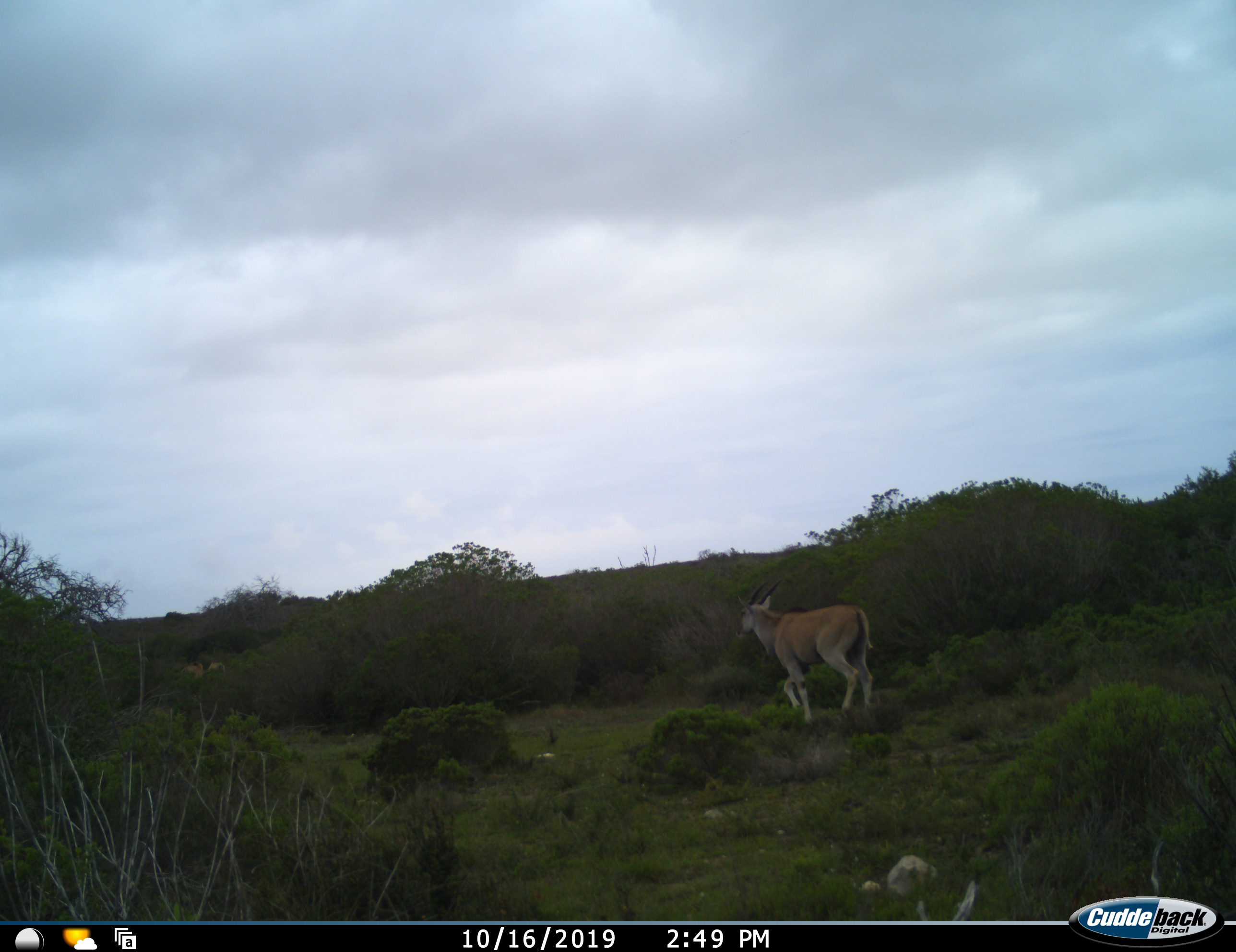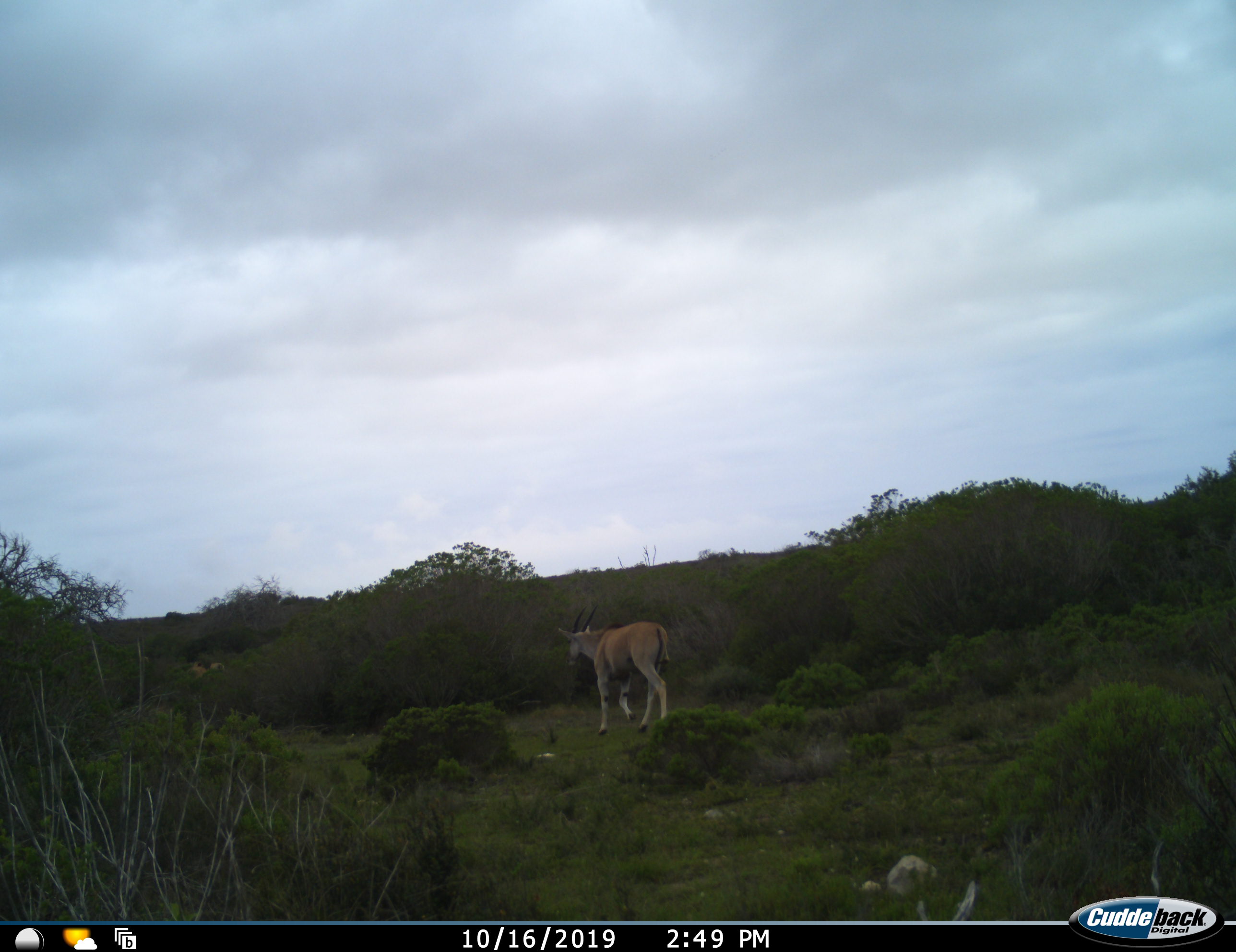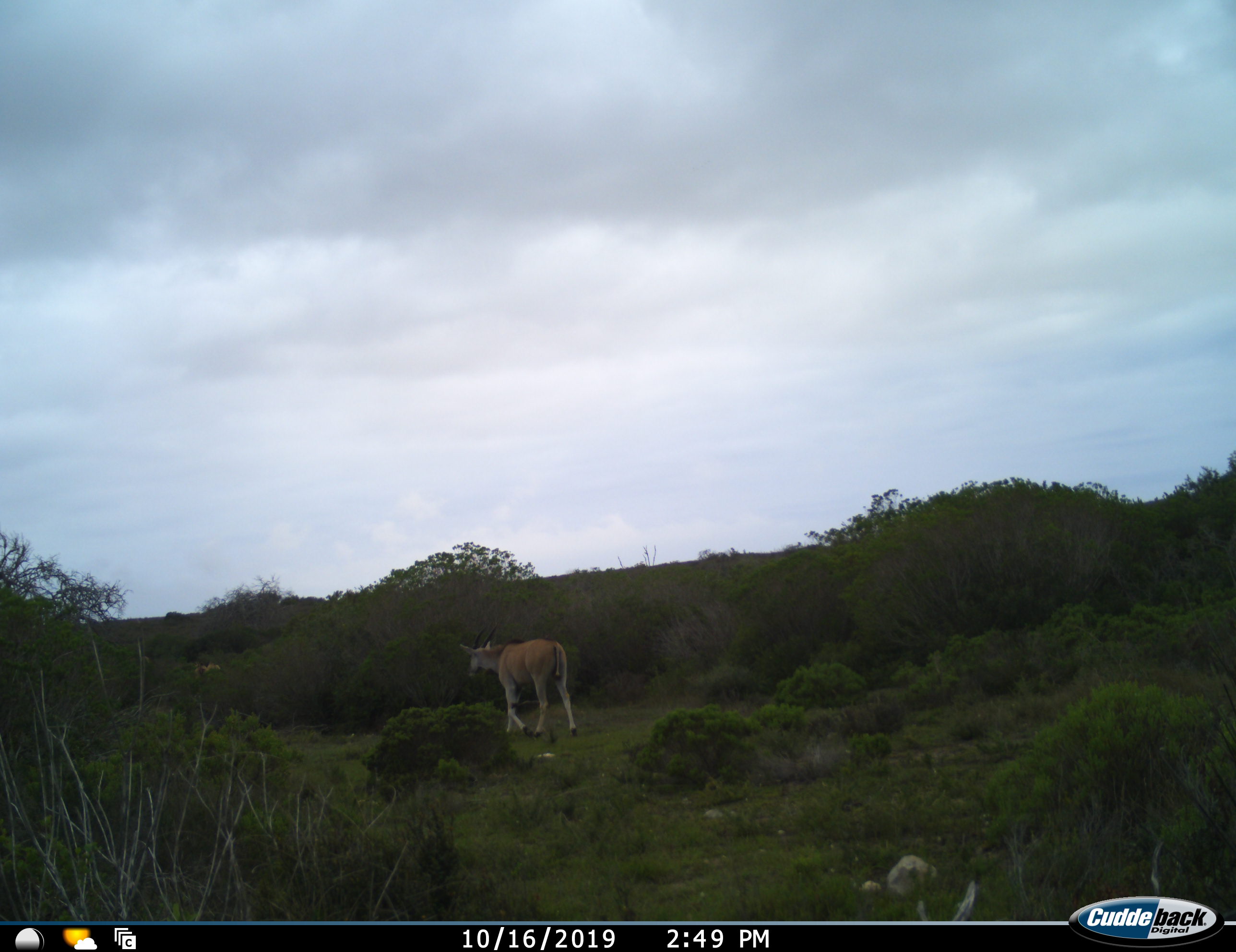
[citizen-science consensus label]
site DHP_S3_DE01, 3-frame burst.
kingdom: Animalia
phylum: Chordata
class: Mammalia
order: Artiodactyla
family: Bovidae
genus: Tragelaphus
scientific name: Tragelaphus oryx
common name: eland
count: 1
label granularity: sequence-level